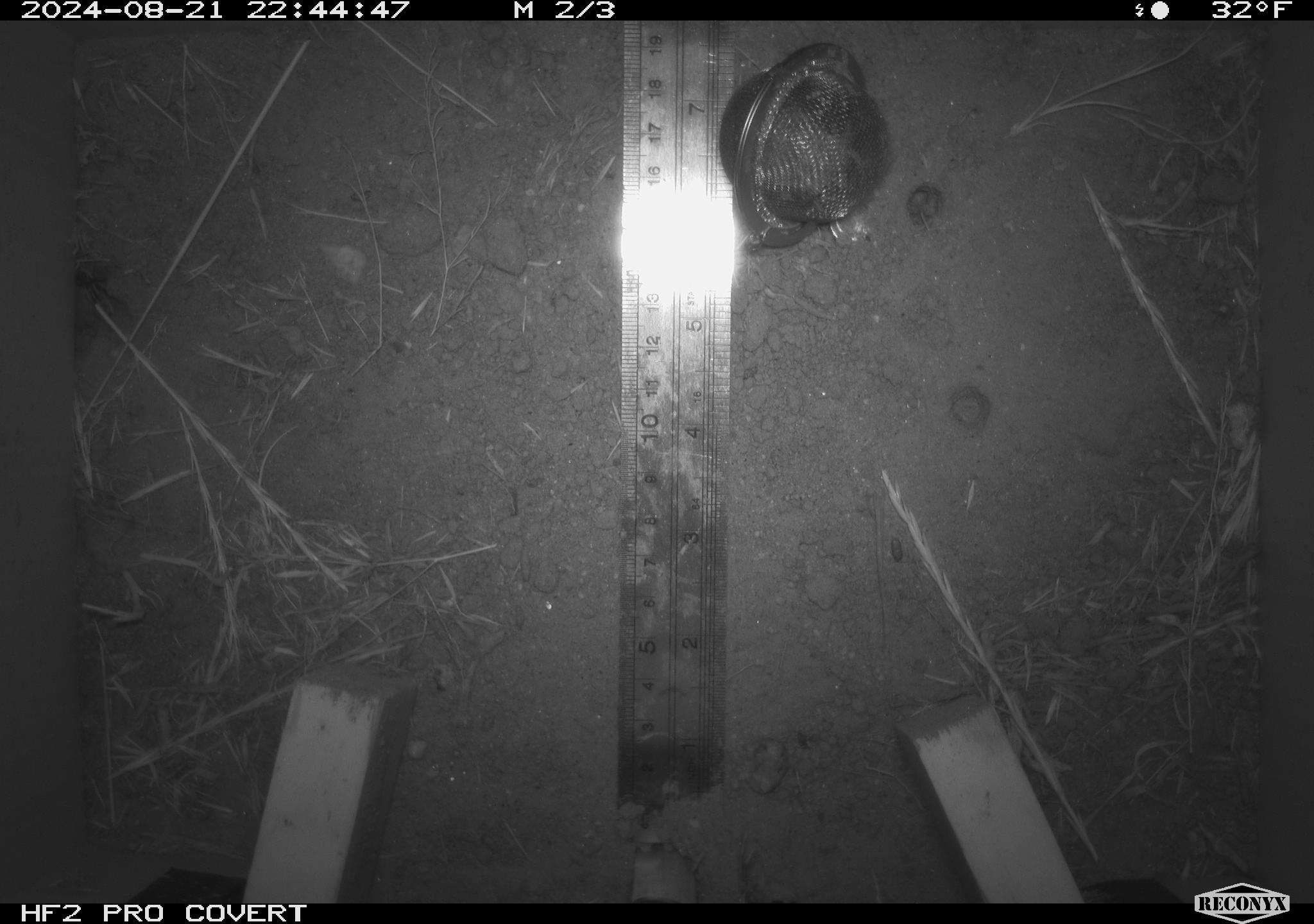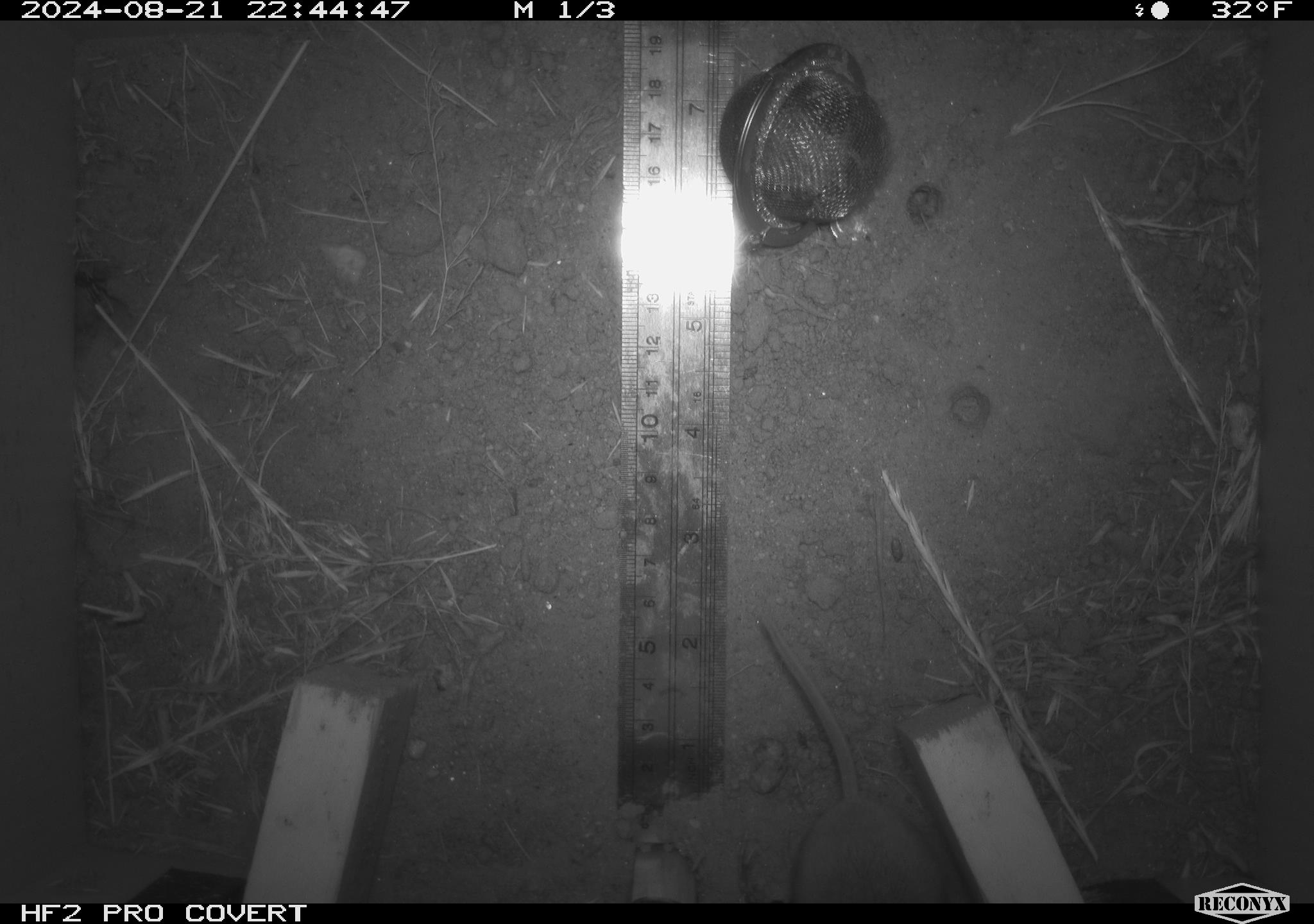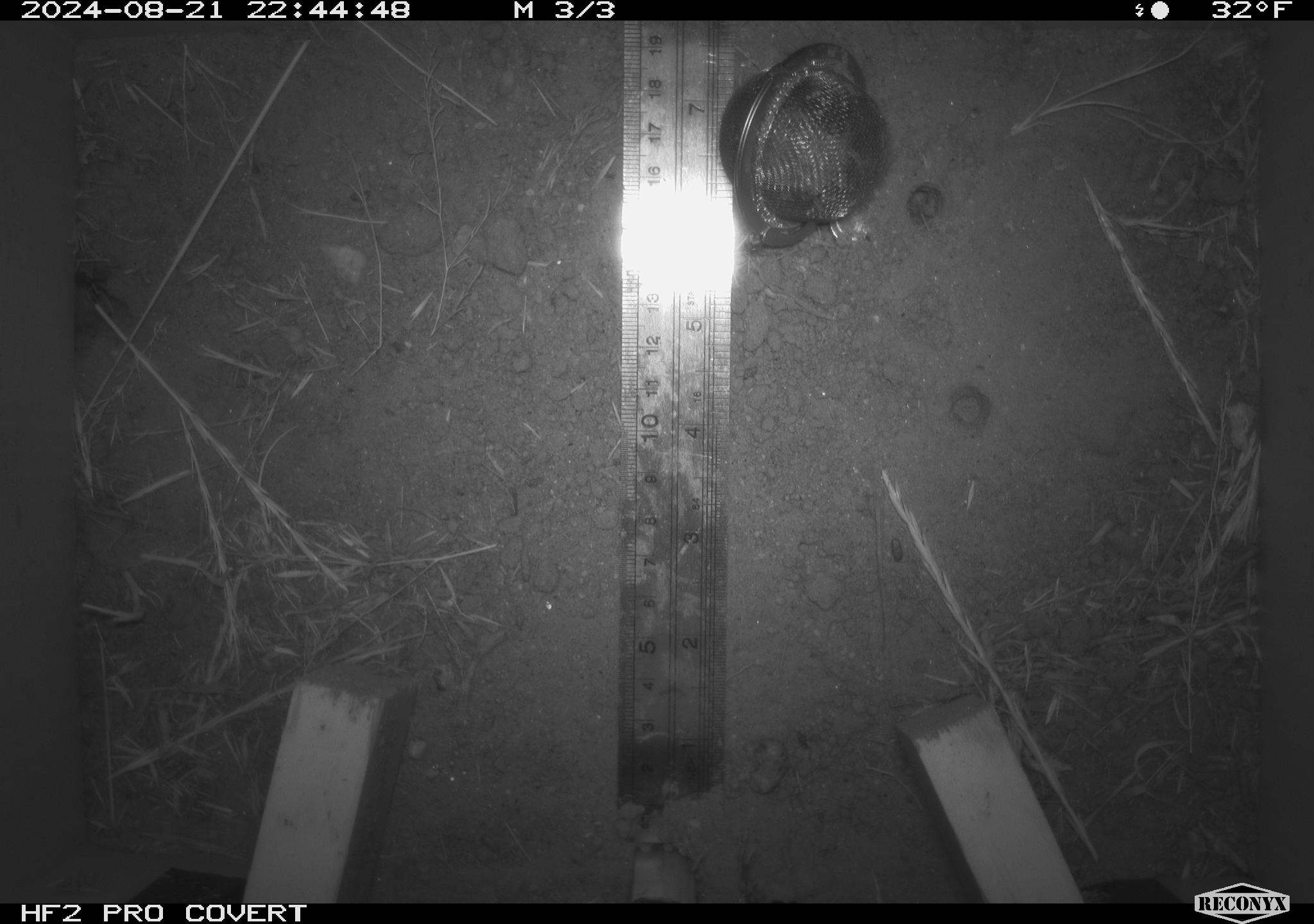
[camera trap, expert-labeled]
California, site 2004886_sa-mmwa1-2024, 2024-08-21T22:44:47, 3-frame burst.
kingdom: Animalia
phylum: Chordata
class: Mammalia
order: Rodentia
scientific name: Rodentia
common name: mouse species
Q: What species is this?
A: Mouse species (Rodentia).